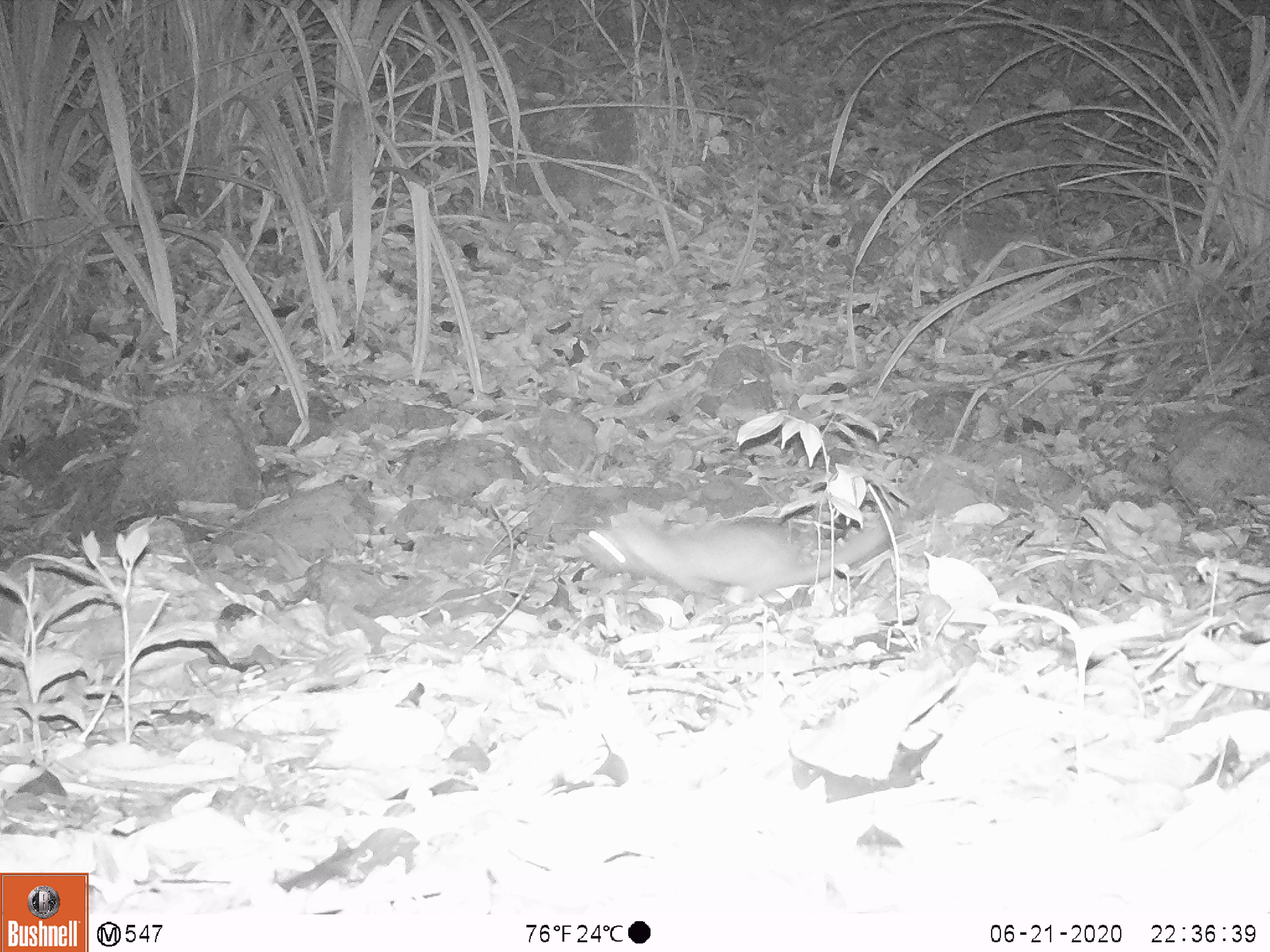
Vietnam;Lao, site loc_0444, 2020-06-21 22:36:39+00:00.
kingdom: Animalia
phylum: Chordata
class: Mammalia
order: Carnivora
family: Mustelidae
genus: Melogale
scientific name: Melogale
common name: ferret badger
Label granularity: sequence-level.